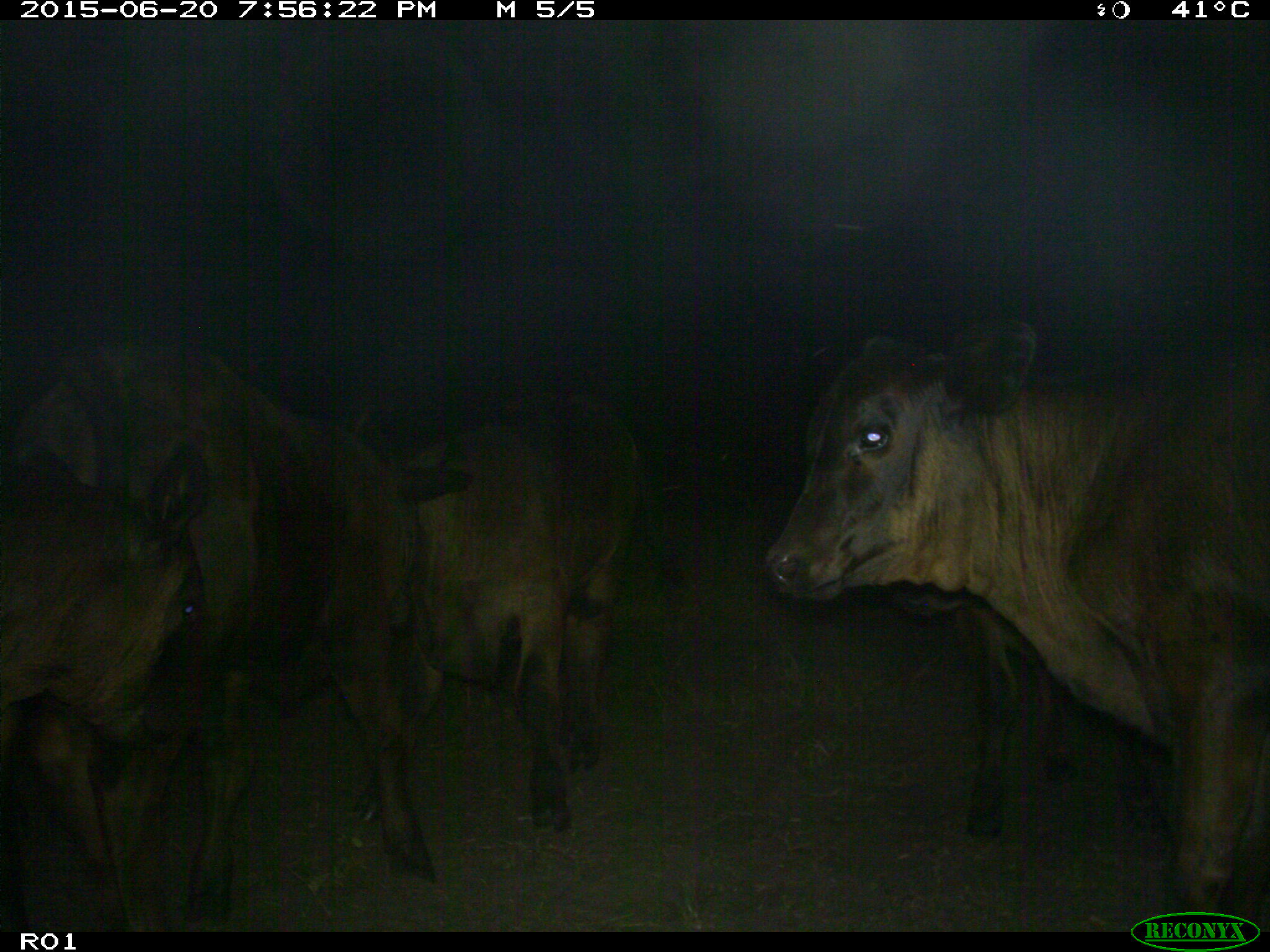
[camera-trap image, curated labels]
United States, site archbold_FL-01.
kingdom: Animalia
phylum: Chordata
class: Mammalia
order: Artiodactyla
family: Bovidae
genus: Bos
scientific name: Bos taurus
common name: domestic cow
Bos taurus (domestic cow).